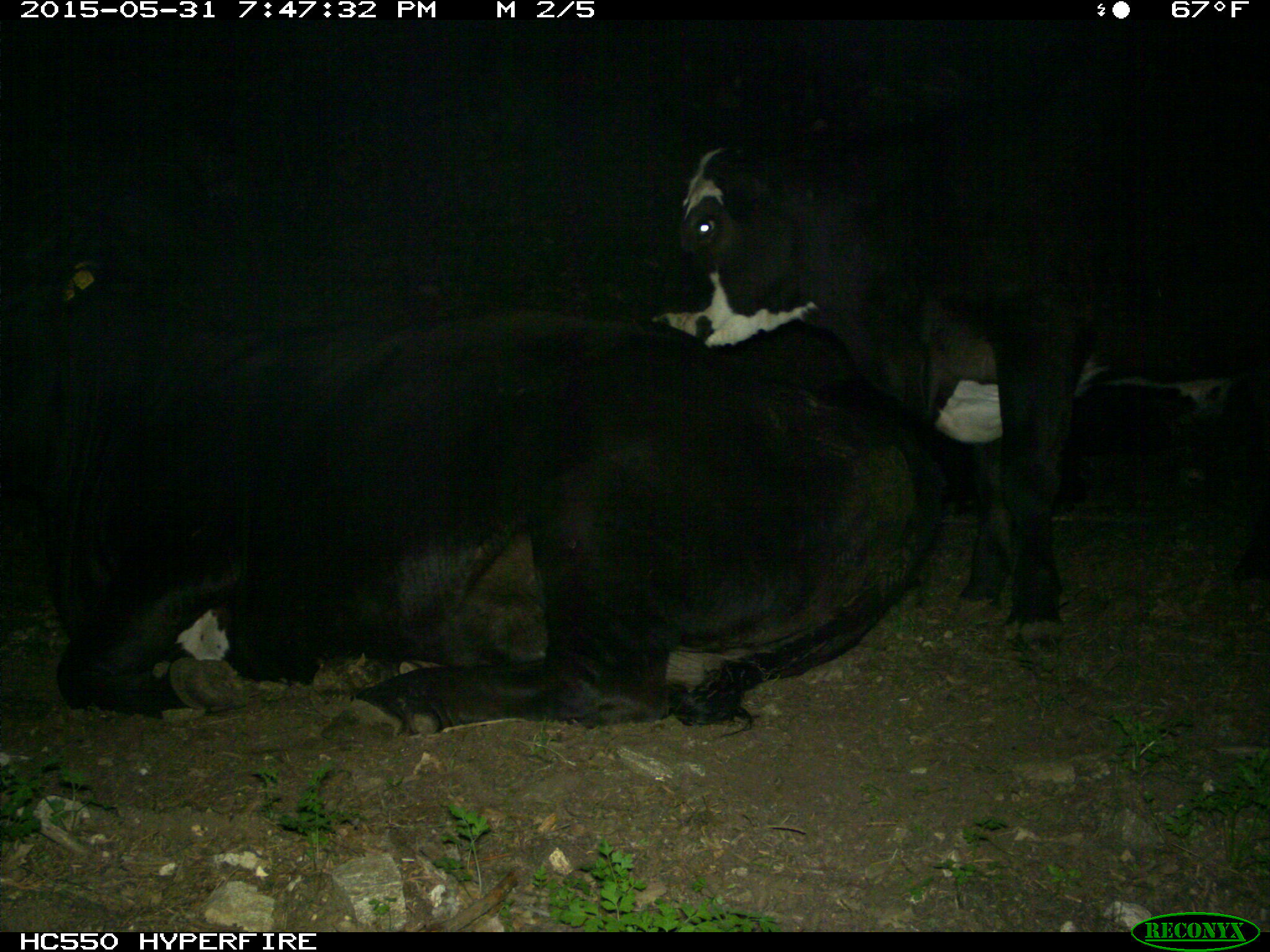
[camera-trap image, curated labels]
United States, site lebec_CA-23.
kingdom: Animalia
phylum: Chordata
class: Mammalia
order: Artiodactyla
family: Bovidae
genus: Bos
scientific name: Bos taurus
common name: domestic cow